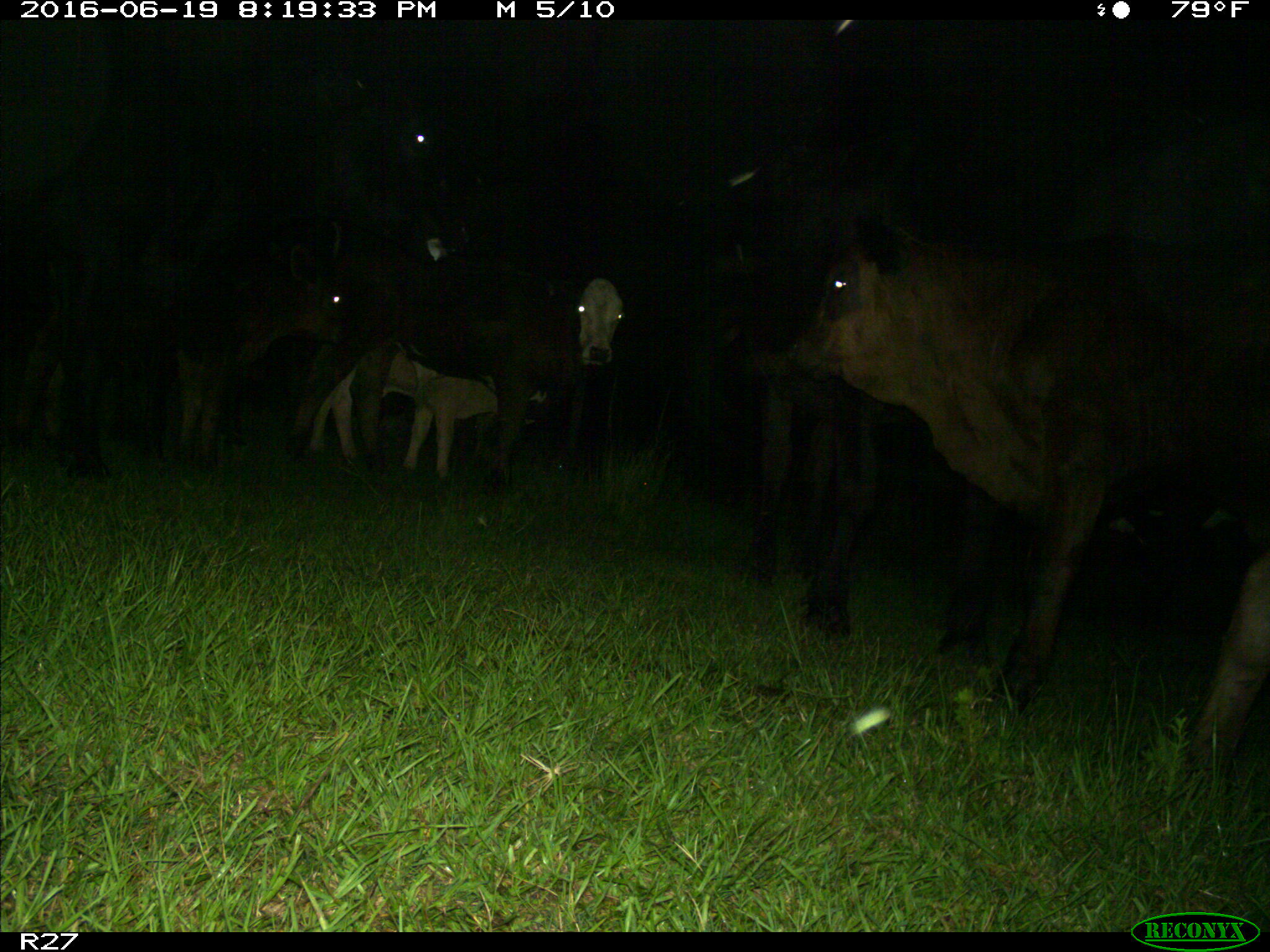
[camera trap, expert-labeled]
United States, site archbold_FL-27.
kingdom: Animalia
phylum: Chordata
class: Mammalia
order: Artiodactyla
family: Bovidae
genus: Bos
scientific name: Bos taurus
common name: domestic cow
Bos taurus (domestic cow).